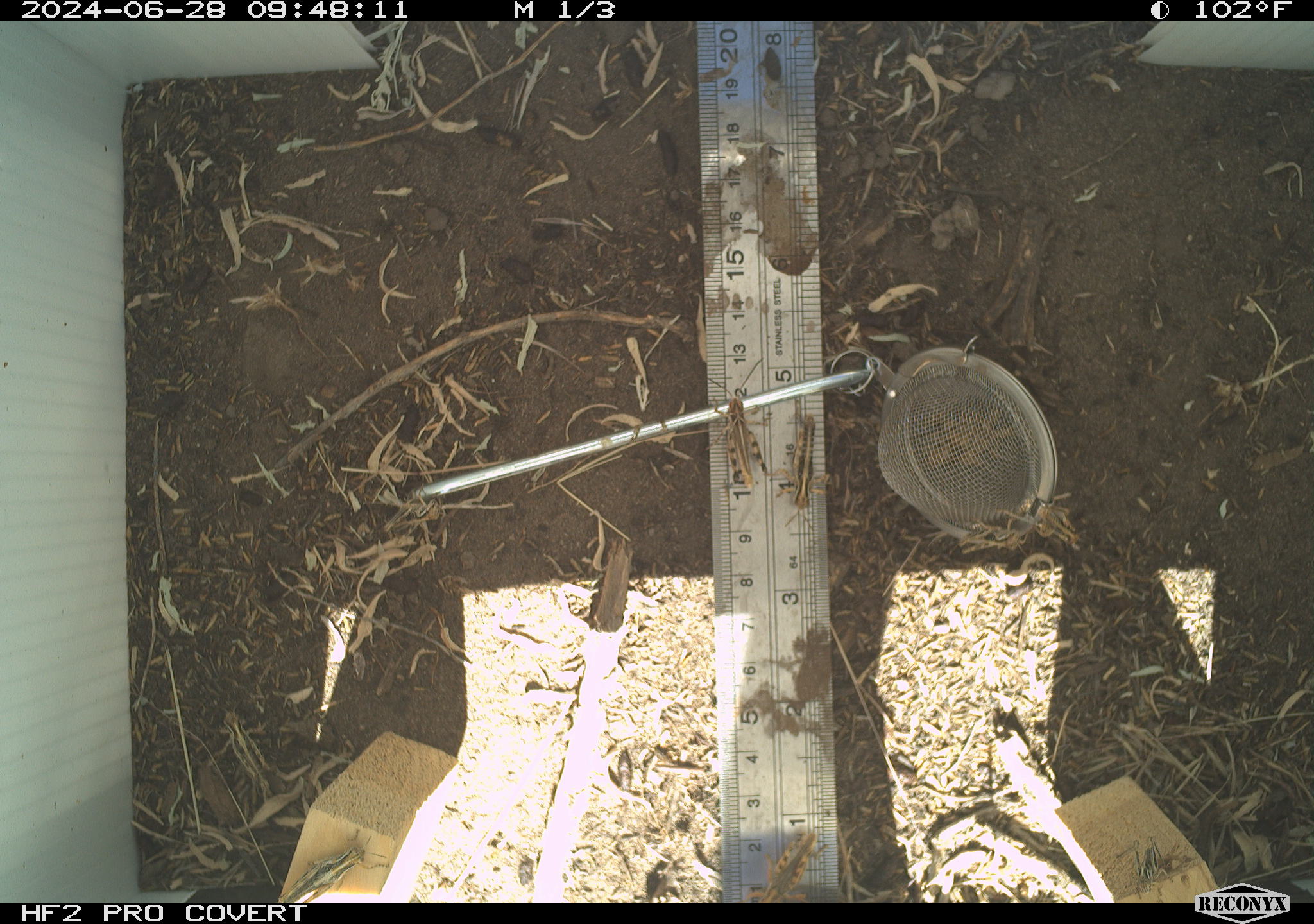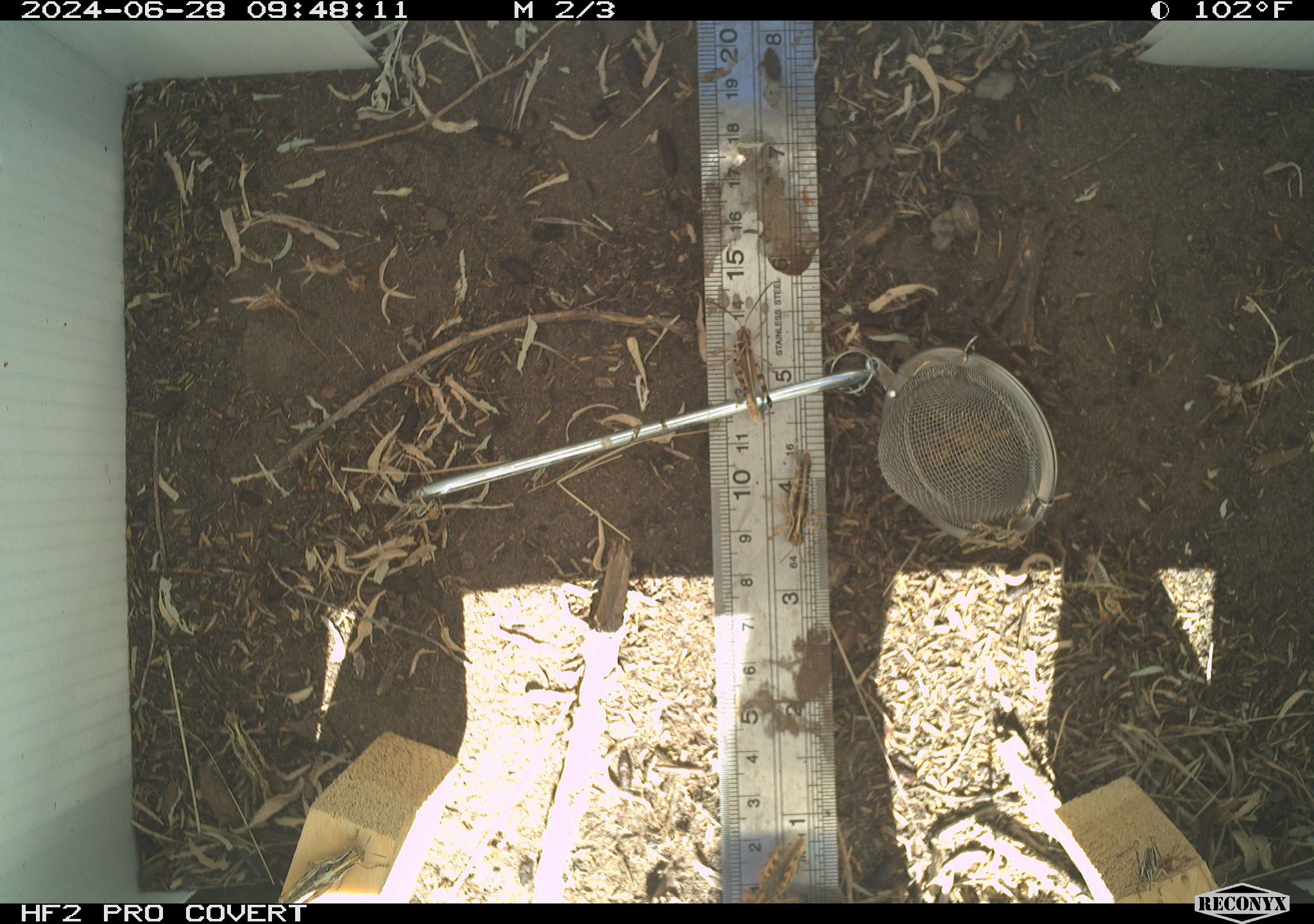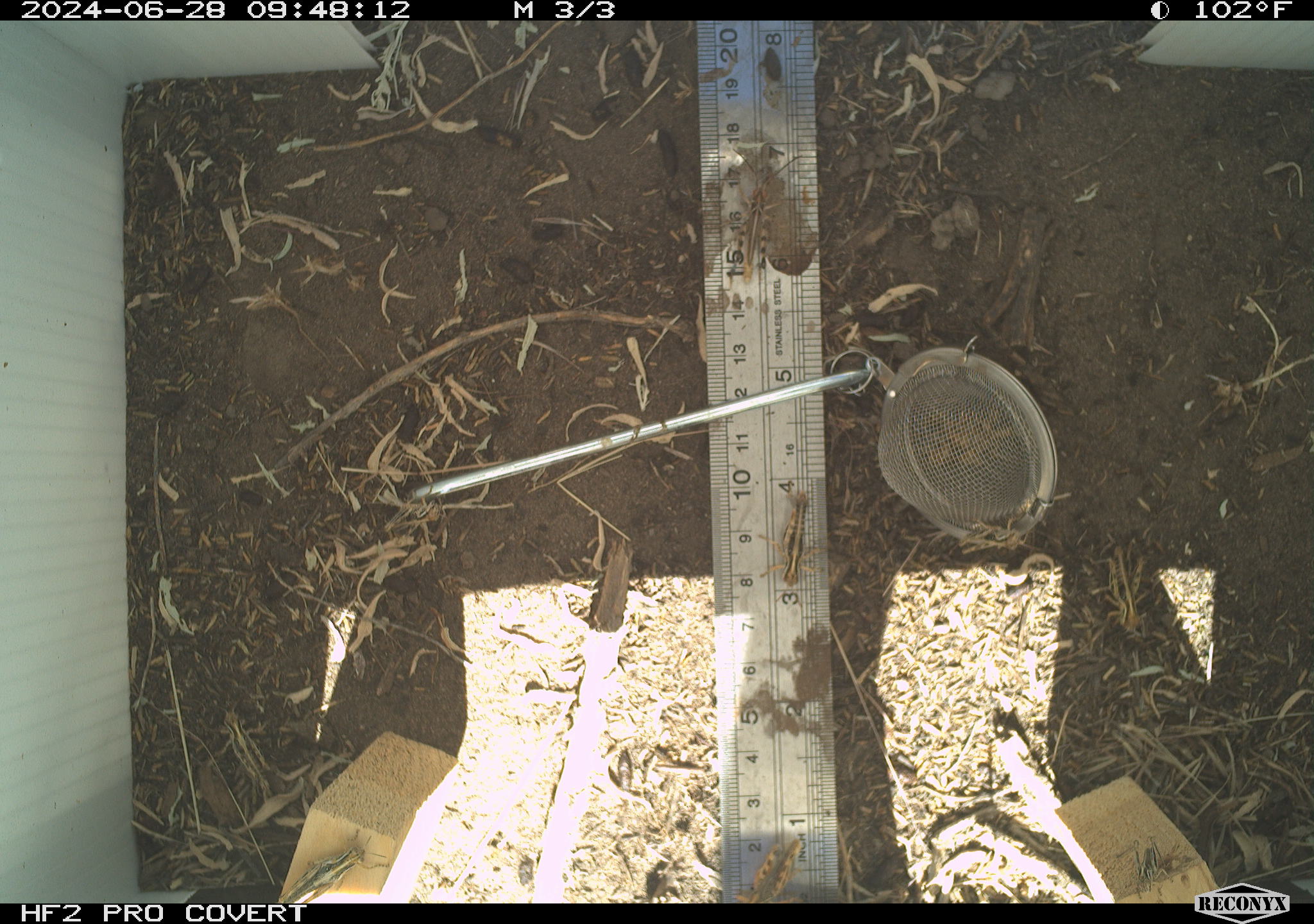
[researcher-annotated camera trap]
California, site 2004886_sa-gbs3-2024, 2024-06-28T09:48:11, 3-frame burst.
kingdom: Animalia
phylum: Arthropoda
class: Insecta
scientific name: Insecta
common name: insect